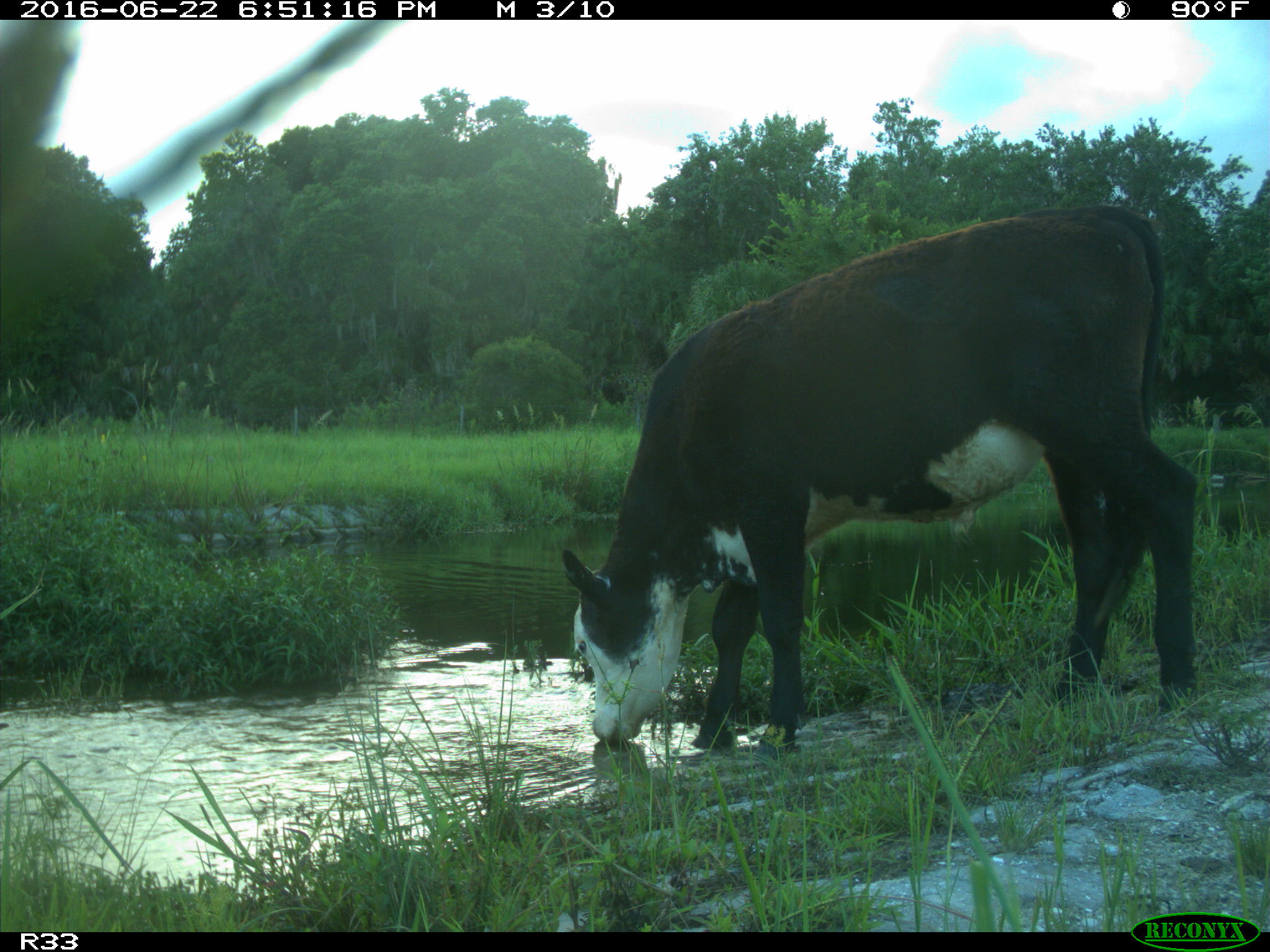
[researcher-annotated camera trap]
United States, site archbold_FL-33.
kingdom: Animalia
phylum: Chordata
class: Mammalia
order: Artiodactyla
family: Bovidae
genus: Bos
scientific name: Bos taurus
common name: domestic cow